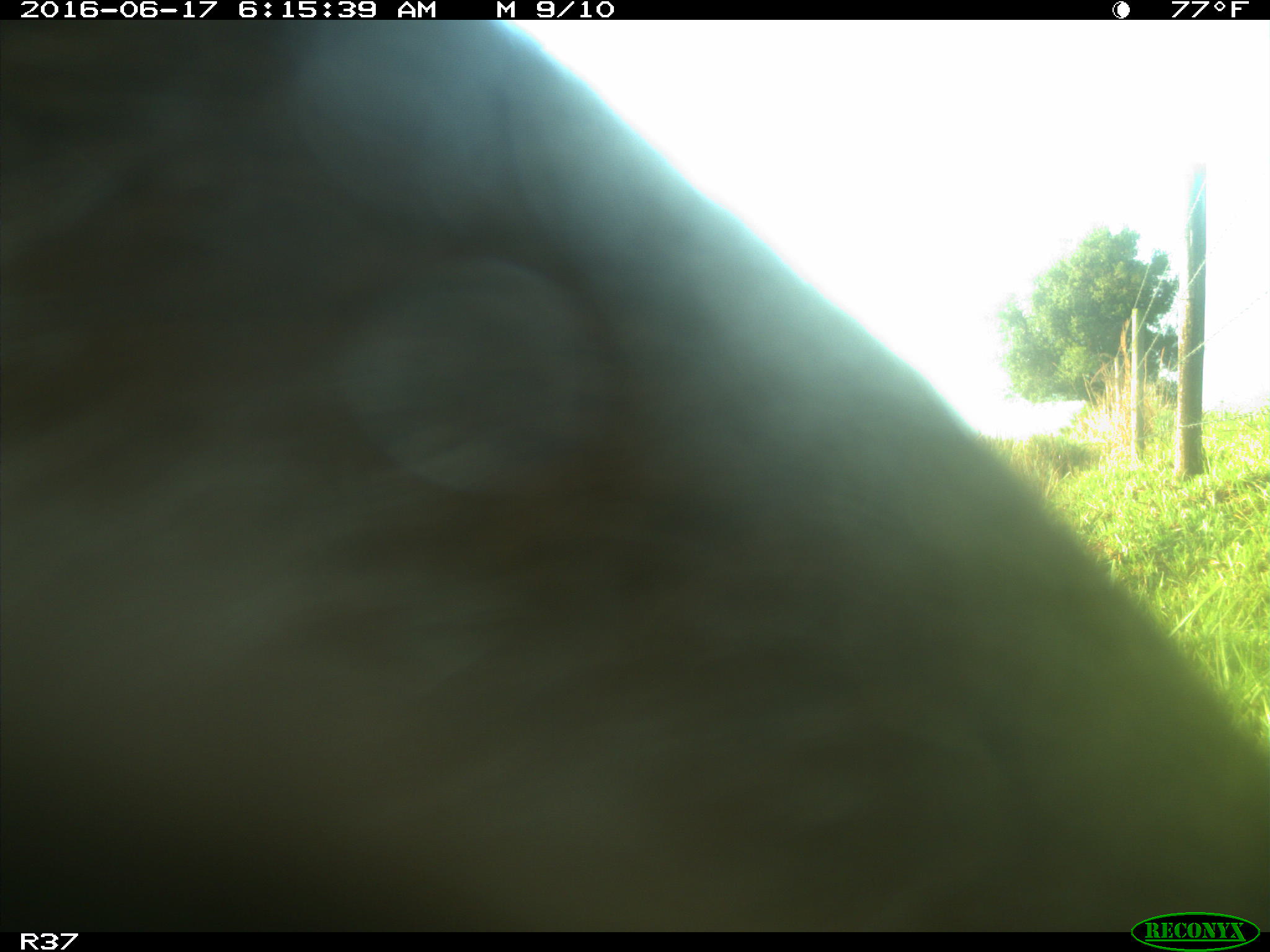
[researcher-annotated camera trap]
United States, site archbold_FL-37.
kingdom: Animalia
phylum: Chordata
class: Mammalia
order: Artiodactyla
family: Bovidae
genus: Bos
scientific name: Bos taurus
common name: domestic cow